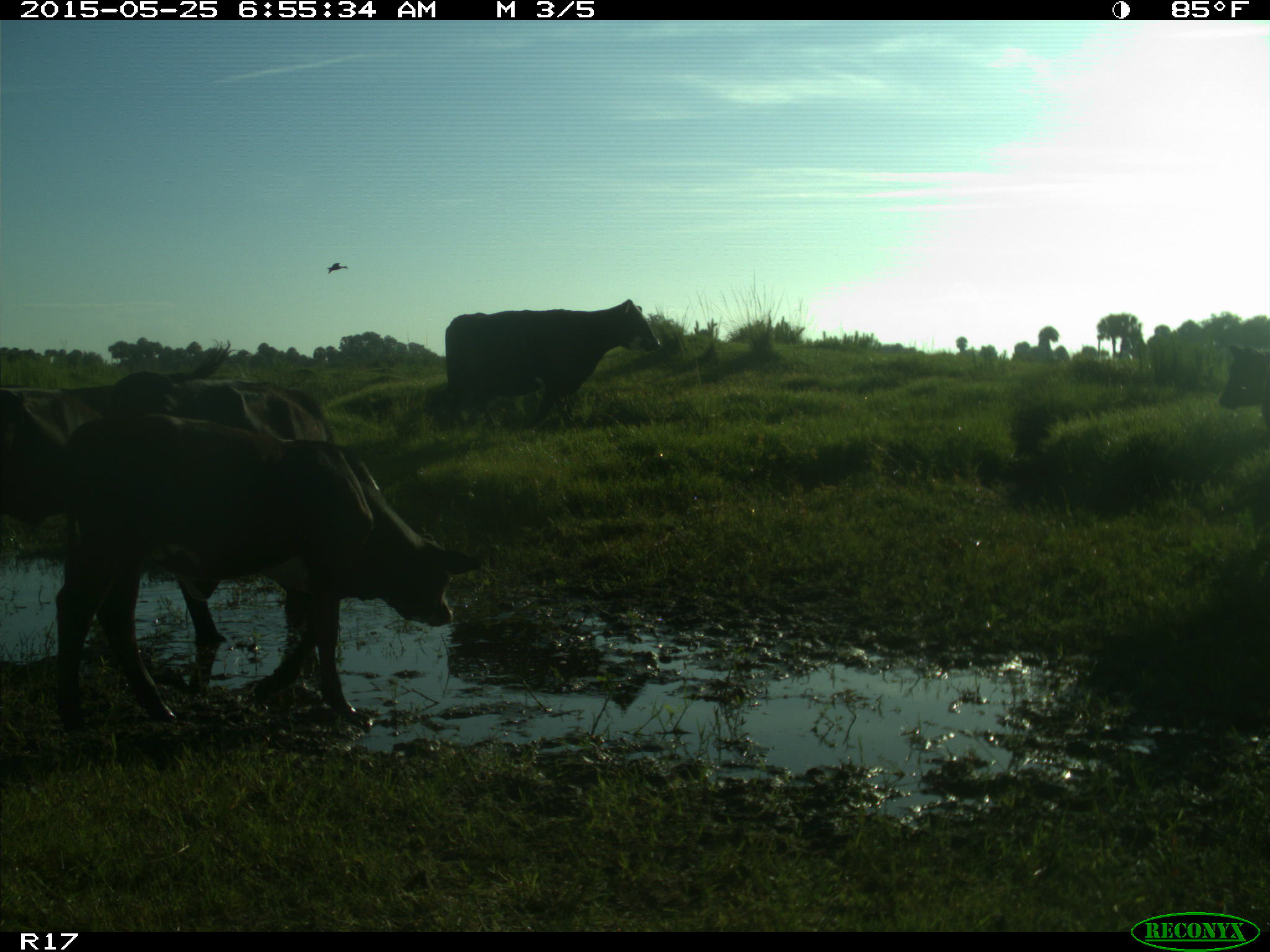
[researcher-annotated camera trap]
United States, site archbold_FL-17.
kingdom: Animalia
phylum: Chordata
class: Mammalia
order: Artiodactyla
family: Bovidae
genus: Bos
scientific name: Bos taurus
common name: domestic cow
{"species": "Bos taurus (domestic cow)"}